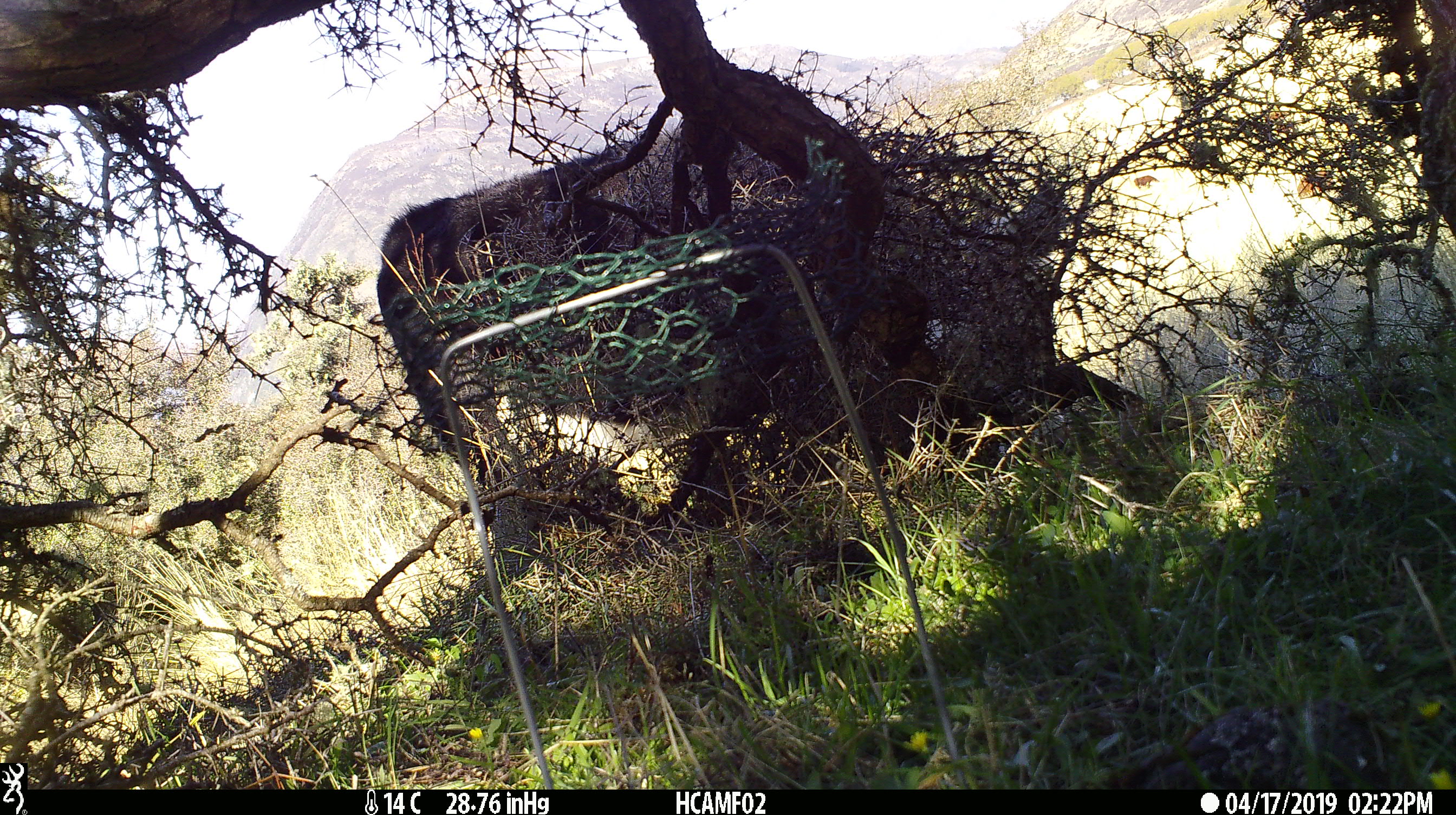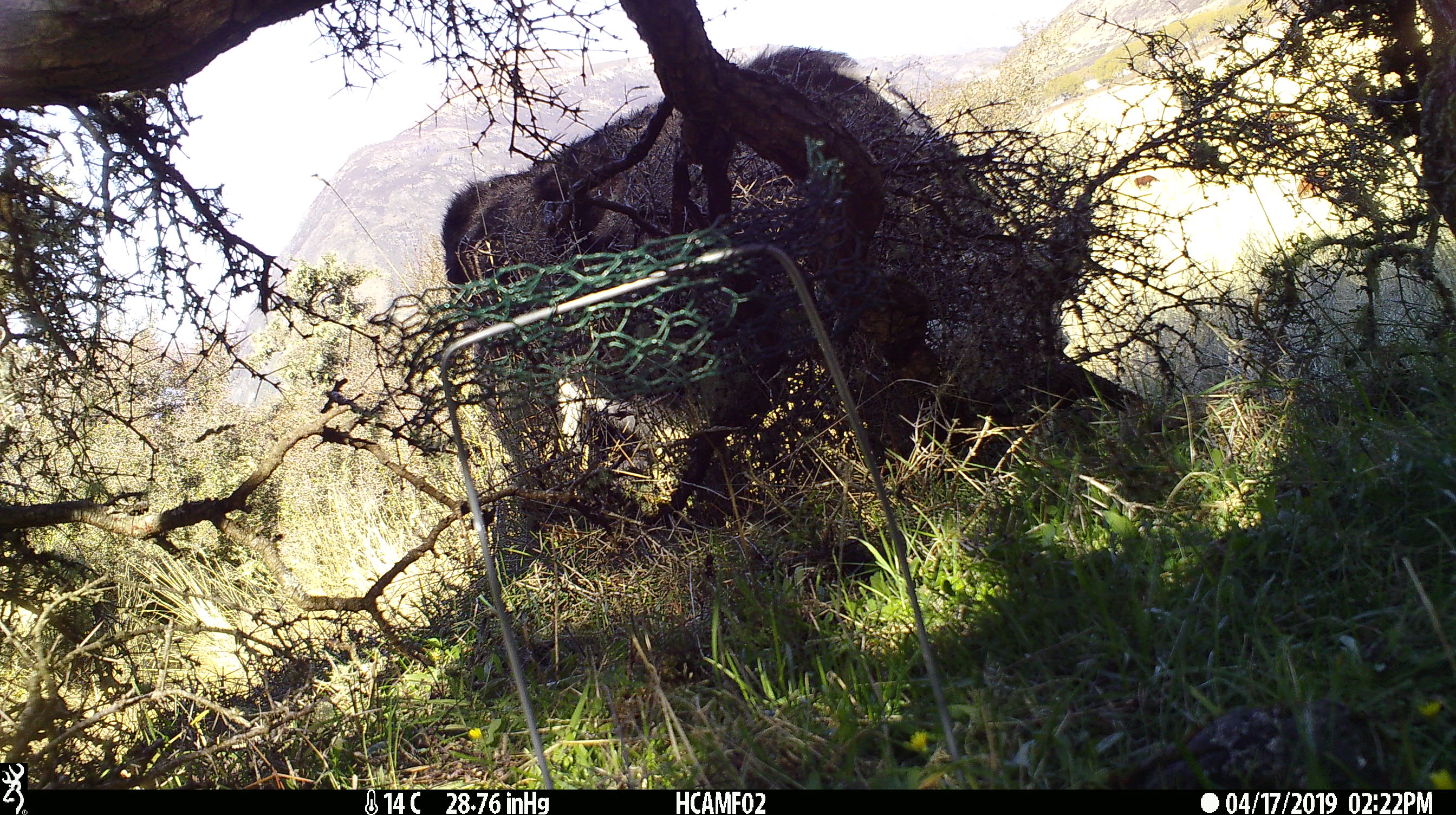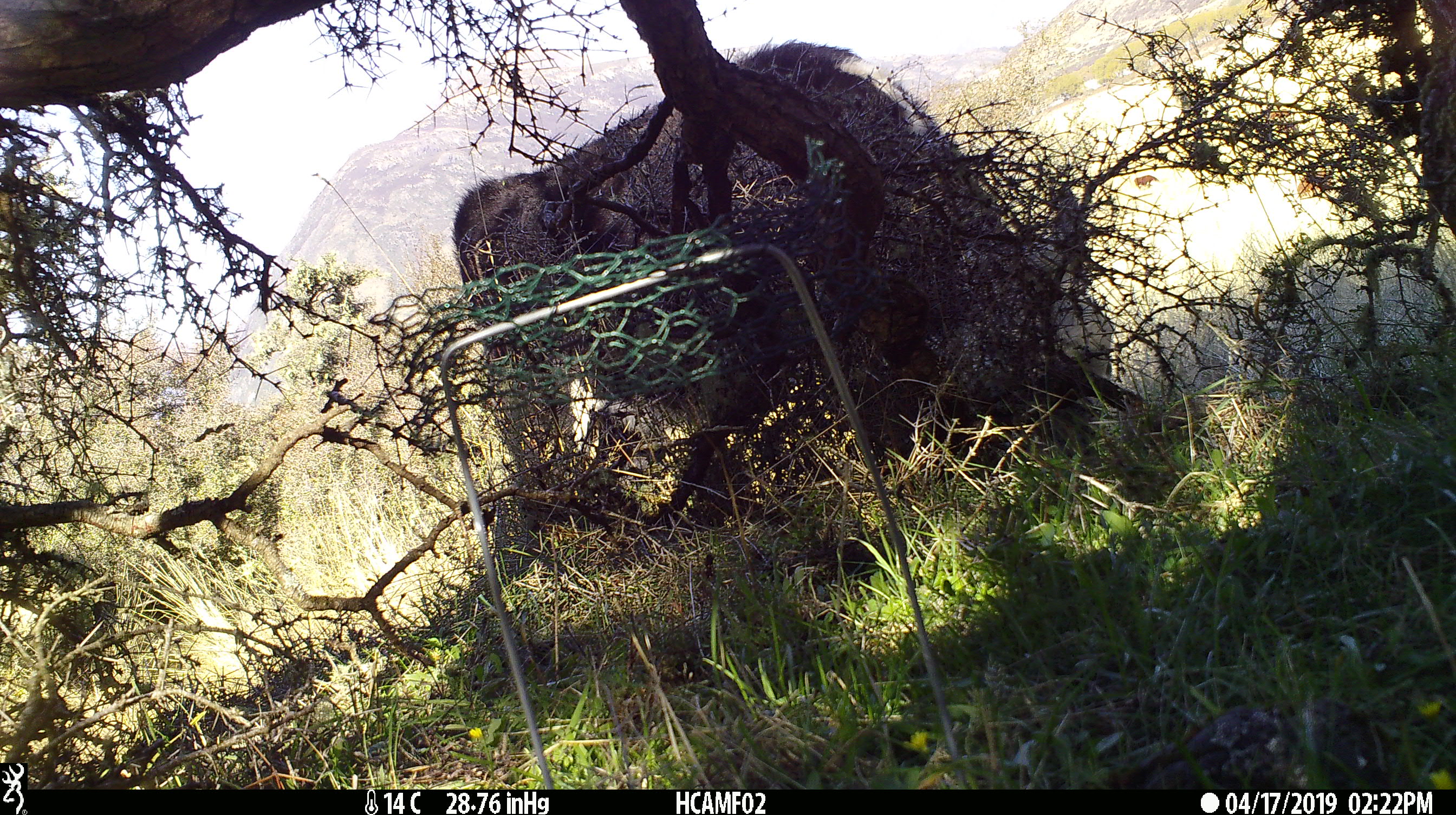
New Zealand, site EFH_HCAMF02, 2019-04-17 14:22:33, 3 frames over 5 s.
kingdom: Animalia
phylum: Chordata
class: Mammalia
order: Artiodactyla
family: Bovidae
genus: Bos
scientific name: Bos taurus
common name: domestic cow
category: cow